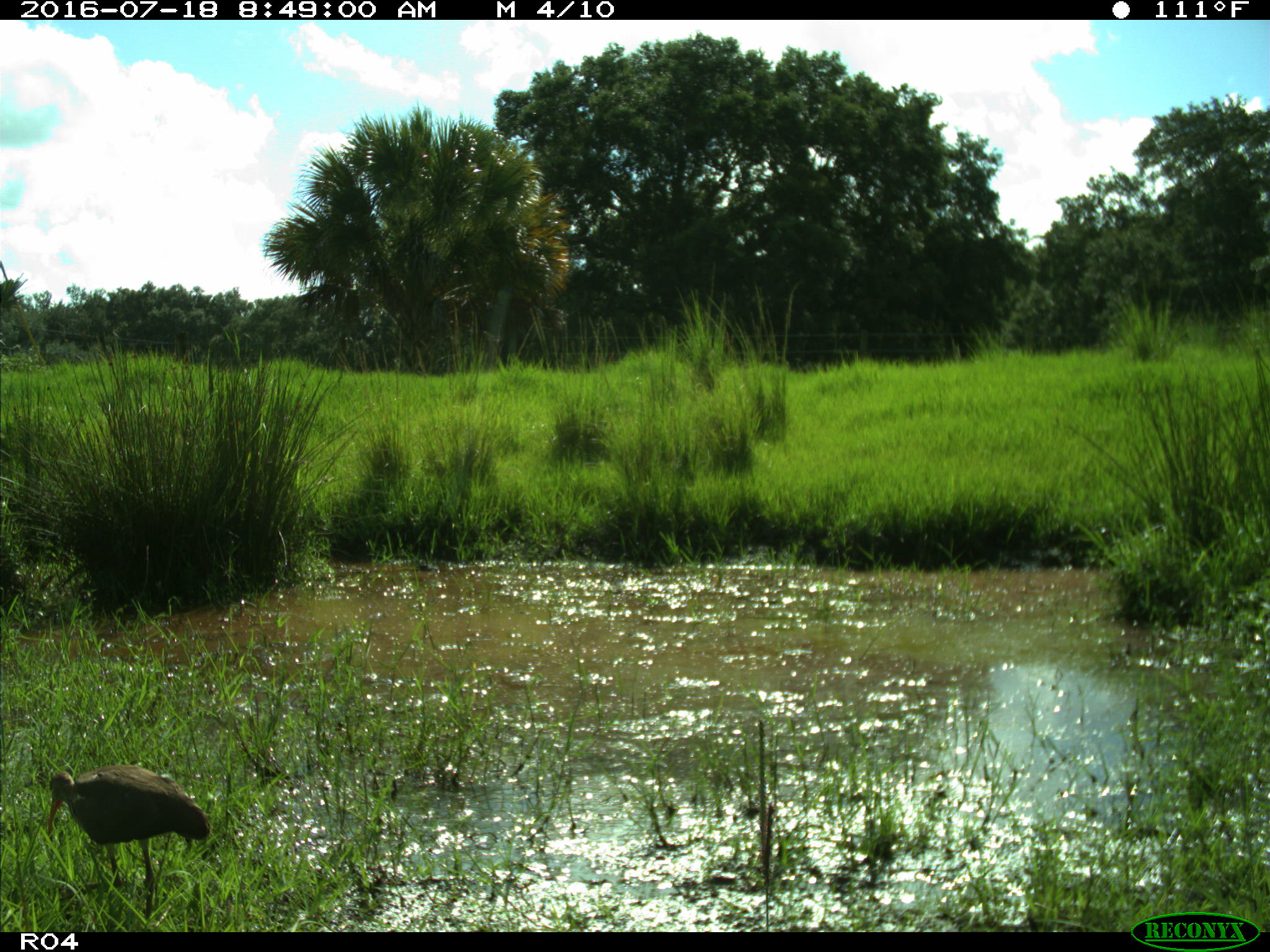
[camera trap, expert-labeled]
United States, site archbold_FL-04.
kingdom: Animalia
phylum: Chordata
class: Aves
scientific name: Aves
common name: birds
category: unidentified bird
Unidentified bird (birds) (Aves).